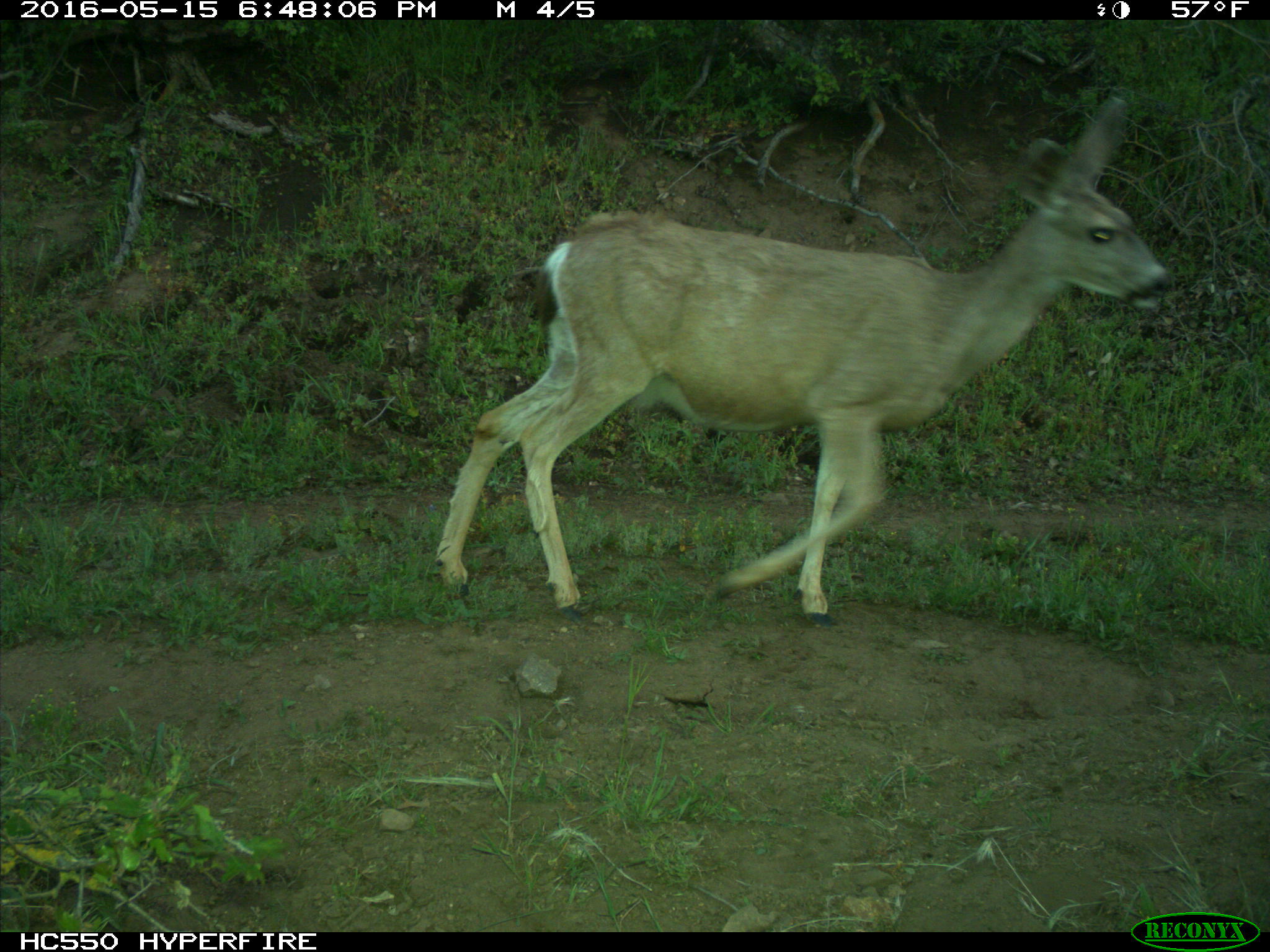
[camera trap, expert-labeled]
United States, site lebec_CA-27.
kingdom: Animalia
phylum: Chordata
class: Mammalia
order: Artiodactyla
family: Cervidae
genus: Odocoileus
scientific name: Odocoileus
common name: deer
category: unidentified deer